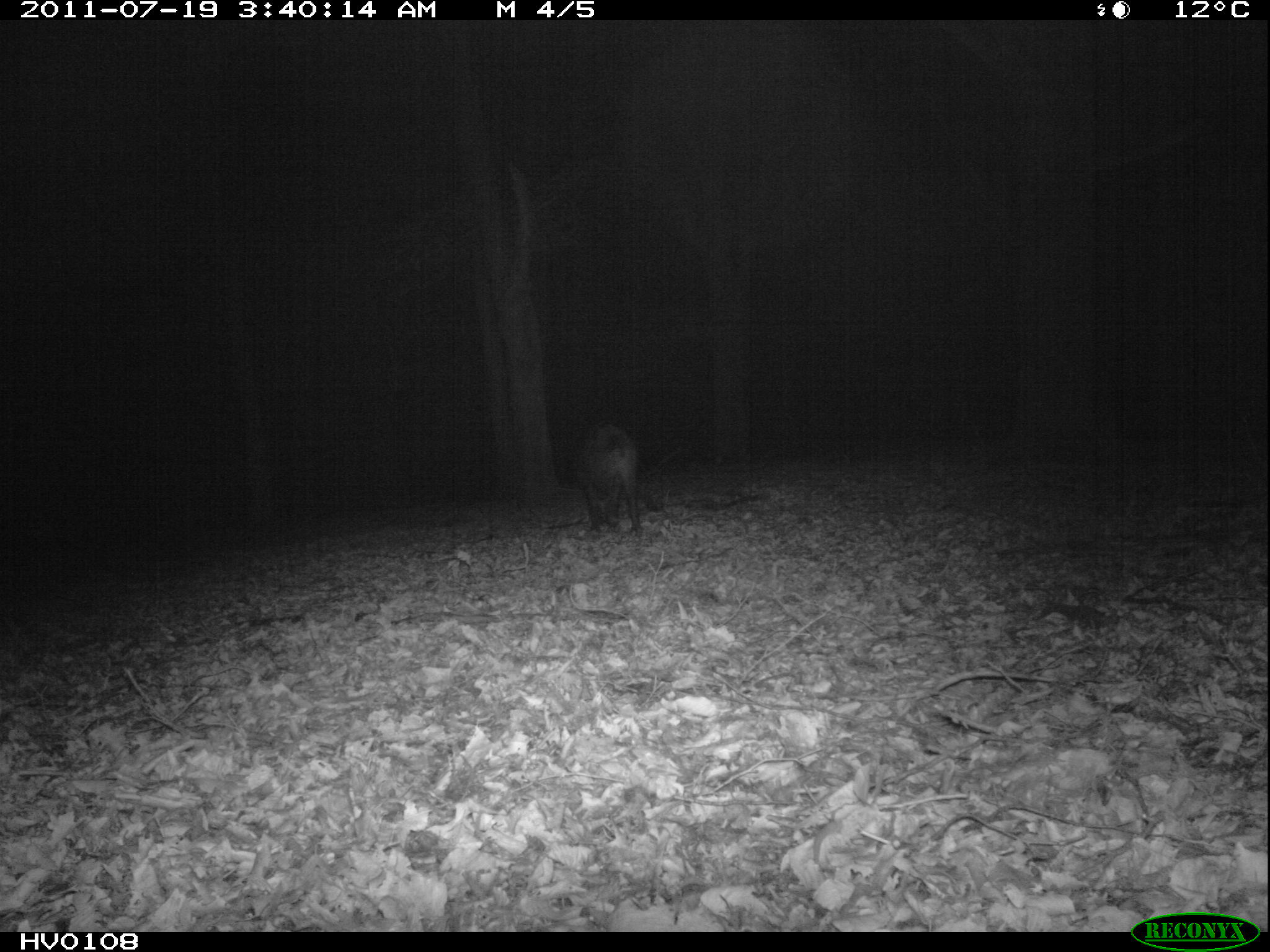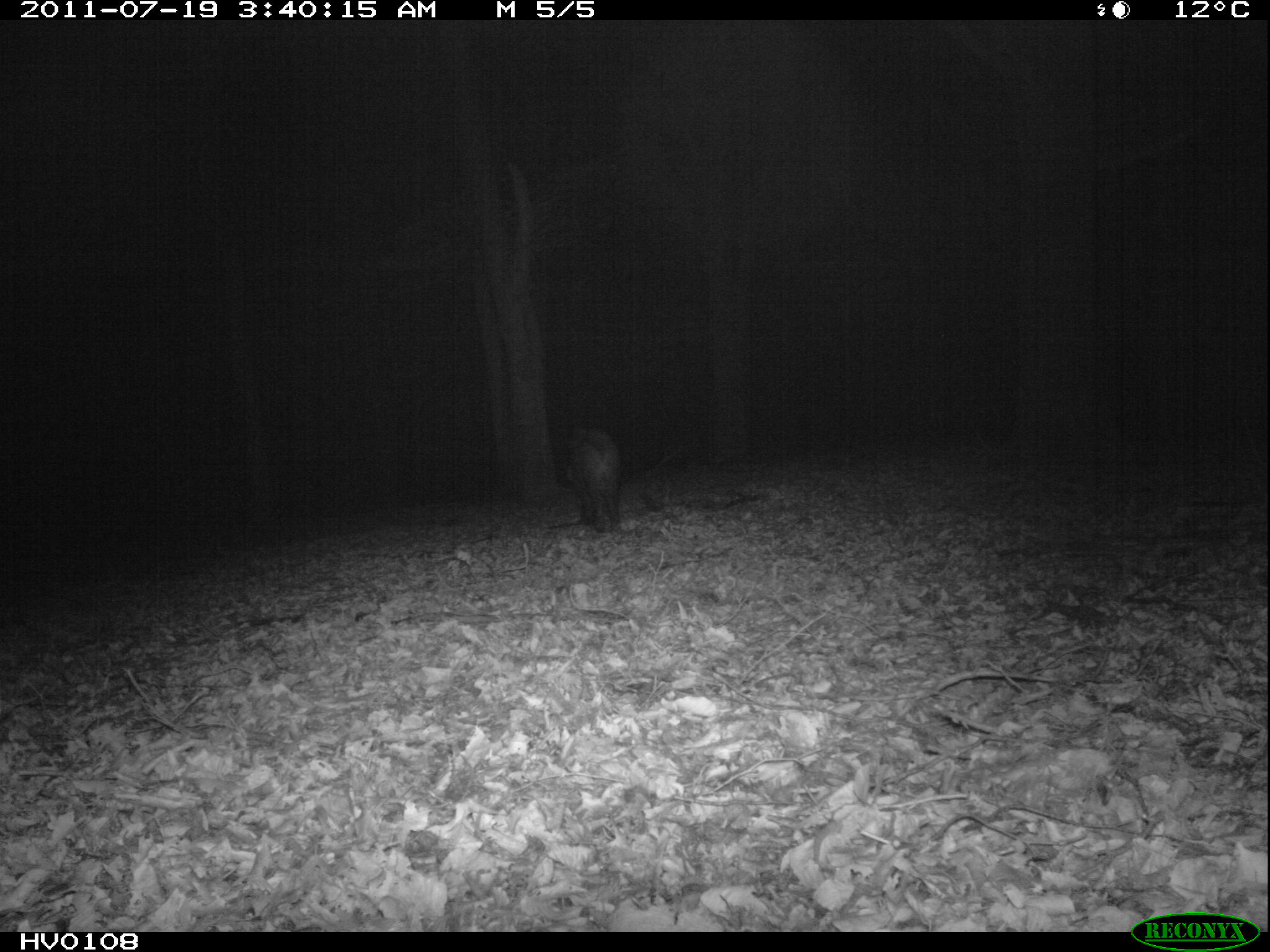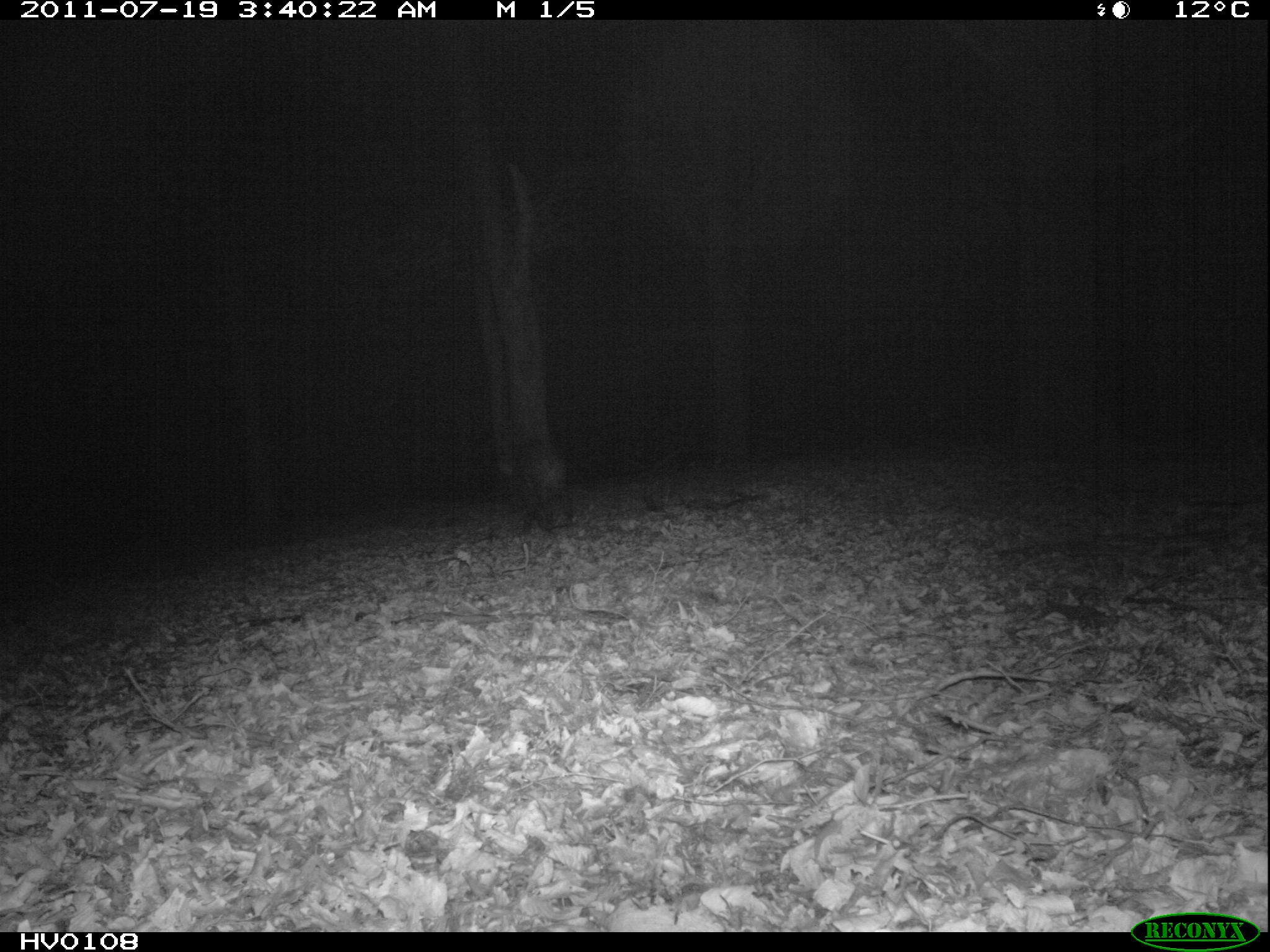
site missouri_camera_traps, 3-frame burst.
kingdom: Animalia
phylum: Chordata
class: Mammalia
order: Artiodactyla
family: Suidae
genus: Sus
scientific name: Sus scrofa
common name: wild boar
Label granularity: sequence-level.